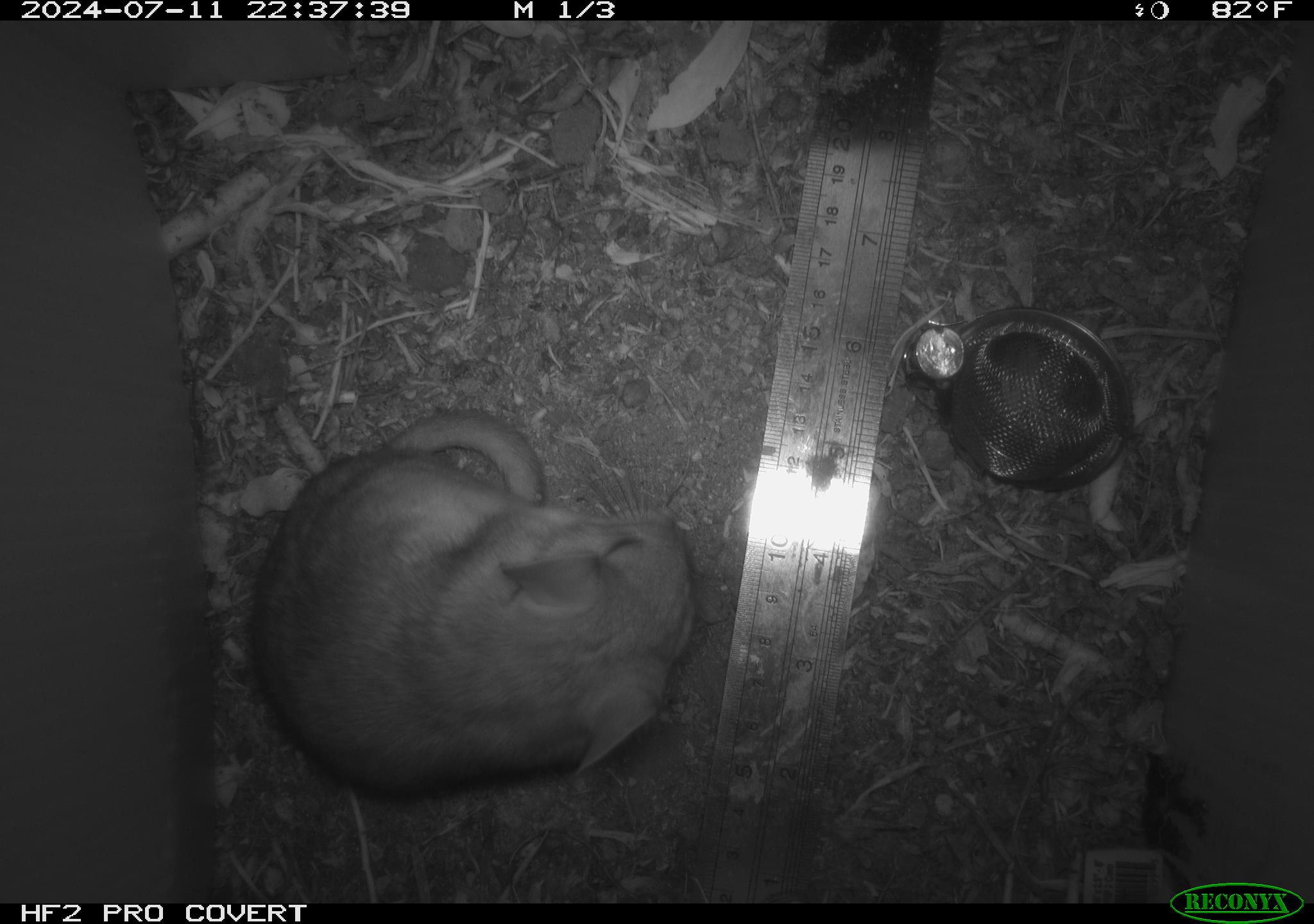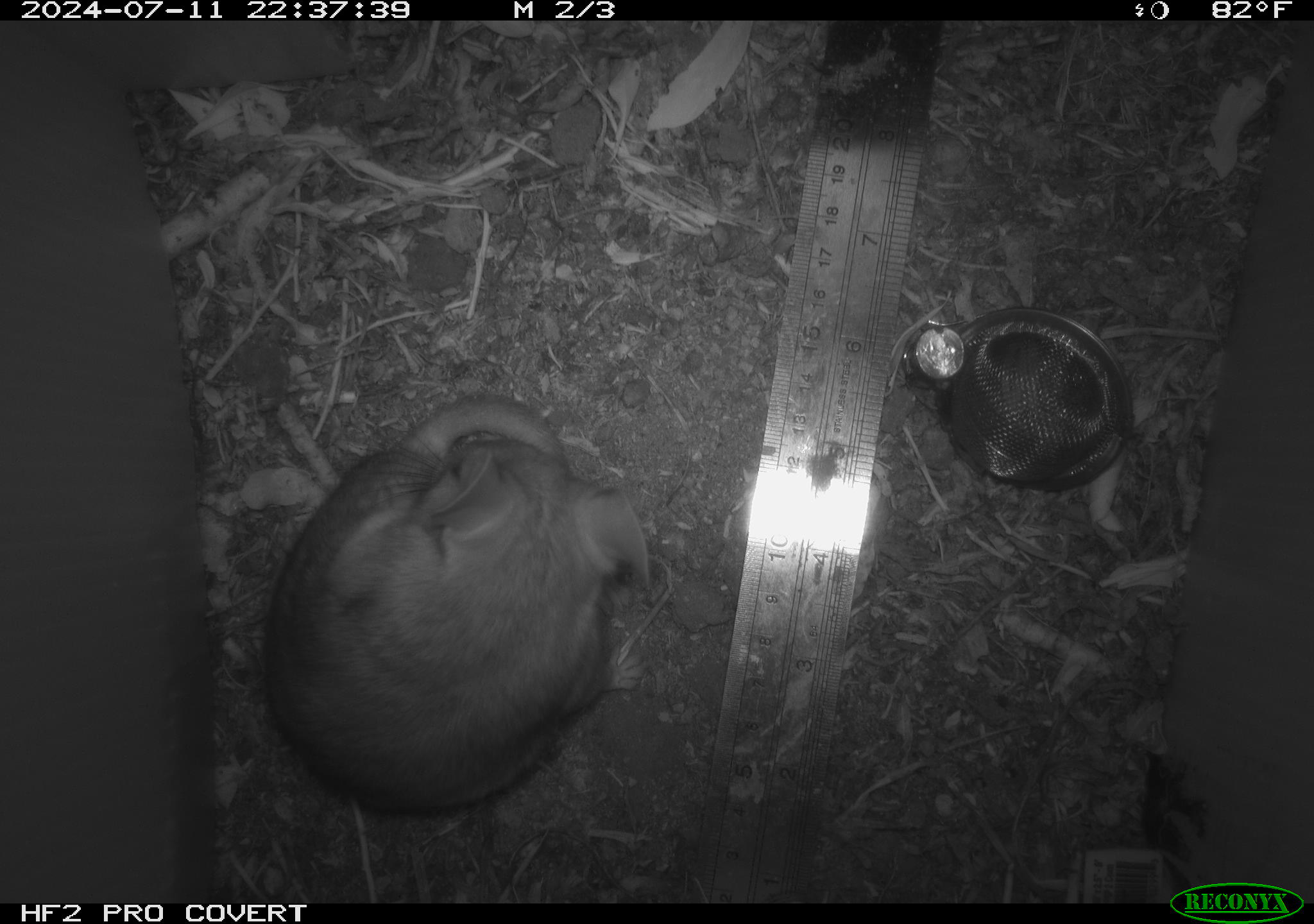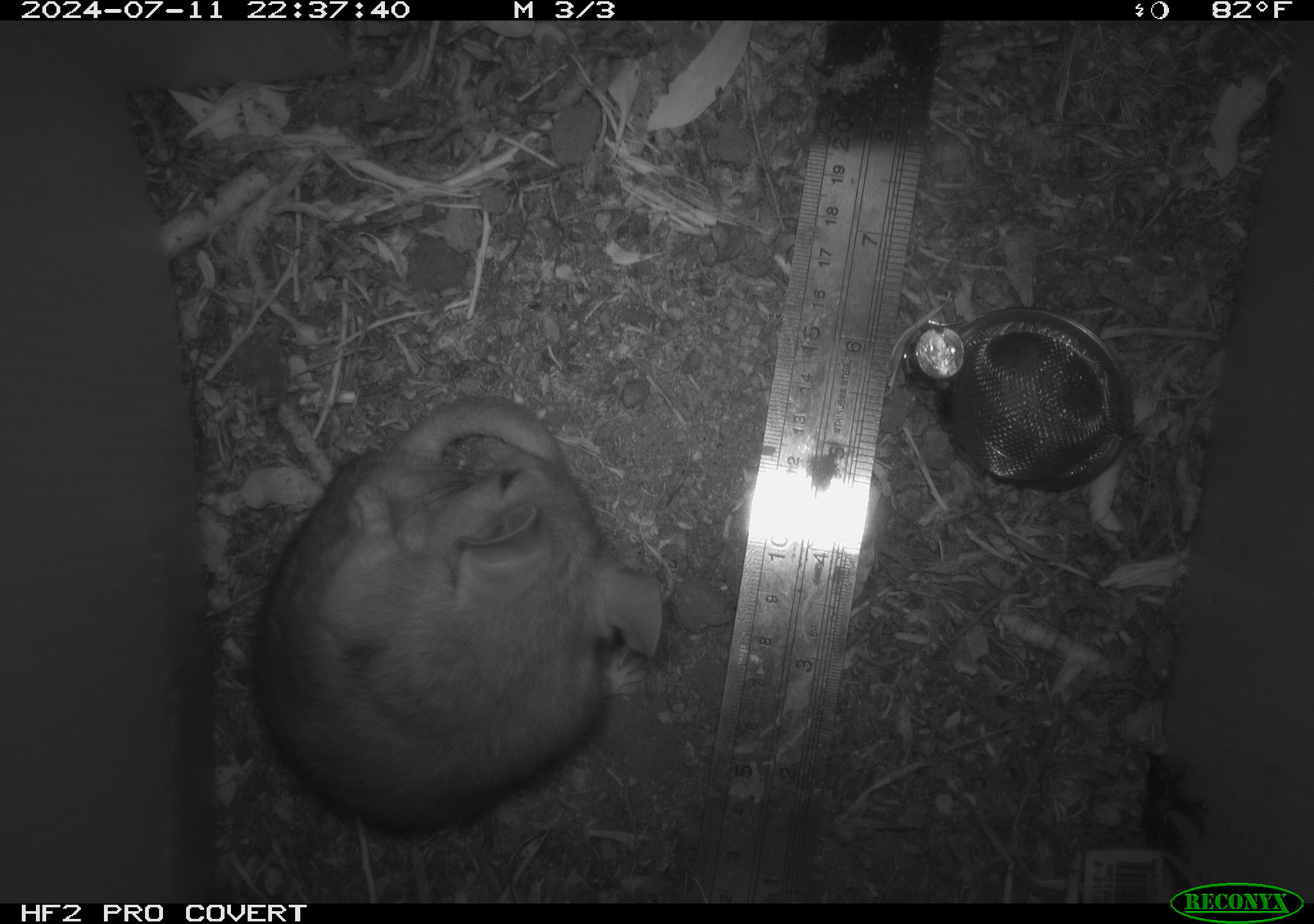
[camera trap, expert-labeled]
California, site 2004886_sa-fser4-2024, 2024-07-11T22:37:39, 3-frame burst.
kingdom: Animalia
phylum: Chordata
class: Mammalia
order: Rodentia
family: Sciuridae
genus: Neotamias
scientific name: Neotamias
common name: western chipmunks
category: neotamias species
Neotamias species (western chipmunks) (Neotamias).